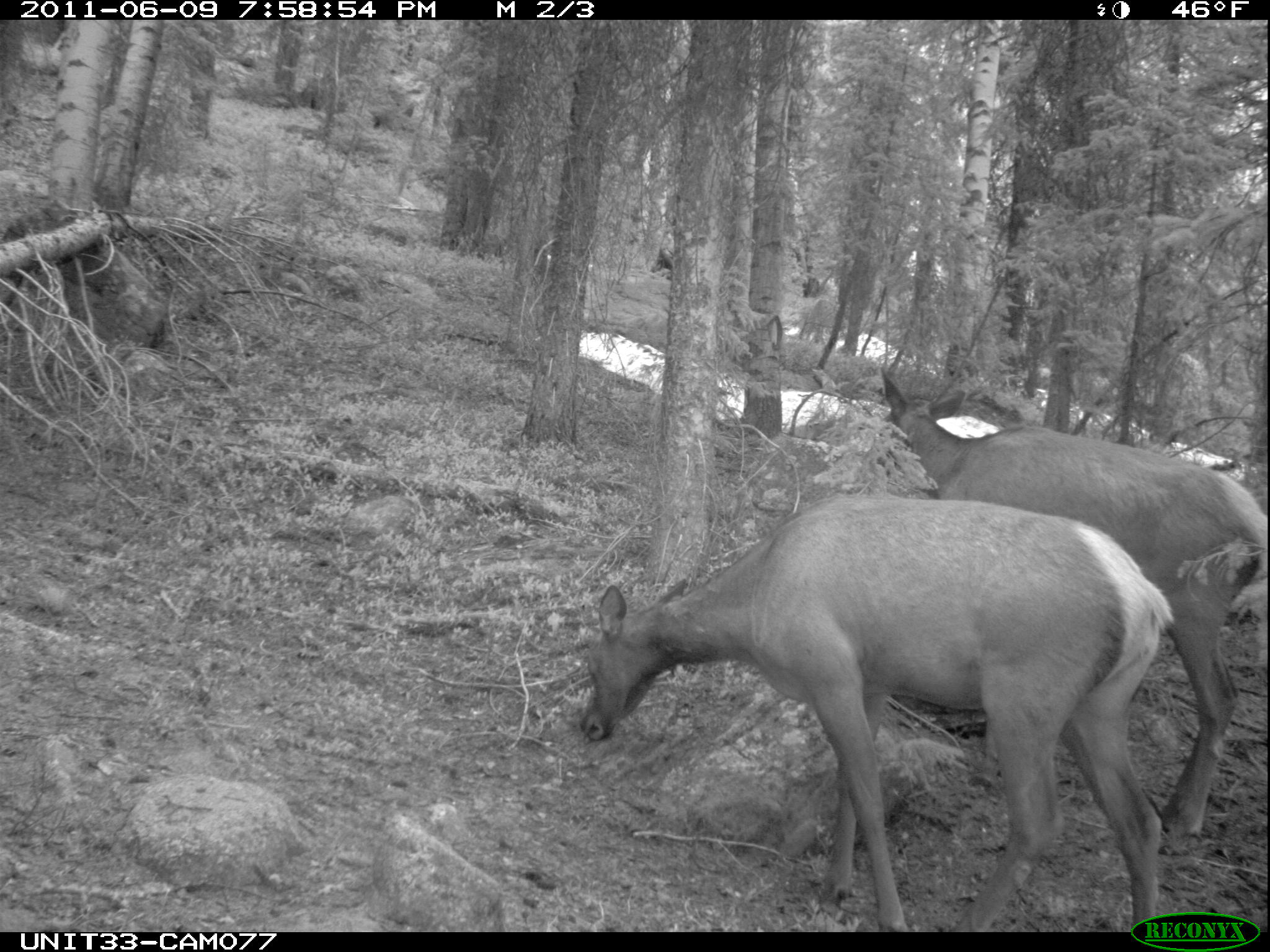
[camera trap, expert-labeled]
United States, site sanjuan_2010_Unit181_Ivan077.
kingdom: Animalia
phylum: Chordata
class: Mammalia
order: Artiodactyla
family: Cervidae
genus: Cervus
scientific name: Cervus elaphus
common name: red deer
Cervus elaphus (red deer).